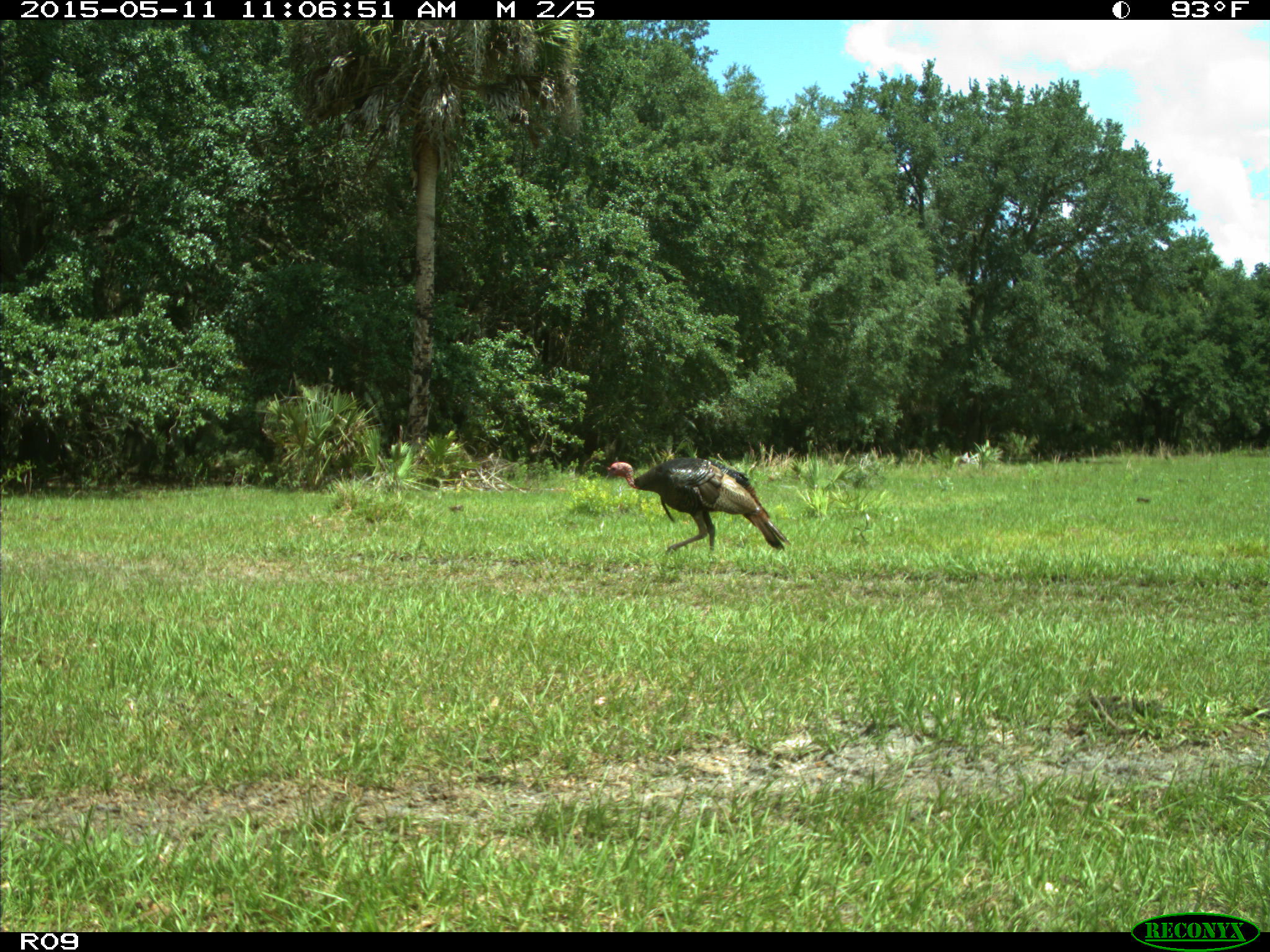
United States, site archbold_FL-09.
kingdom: Animalia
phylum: Chordata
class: Aves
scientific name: Aves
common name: birds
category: unidentified bird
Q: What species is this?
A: Unidentified bird (birds) (Aves).